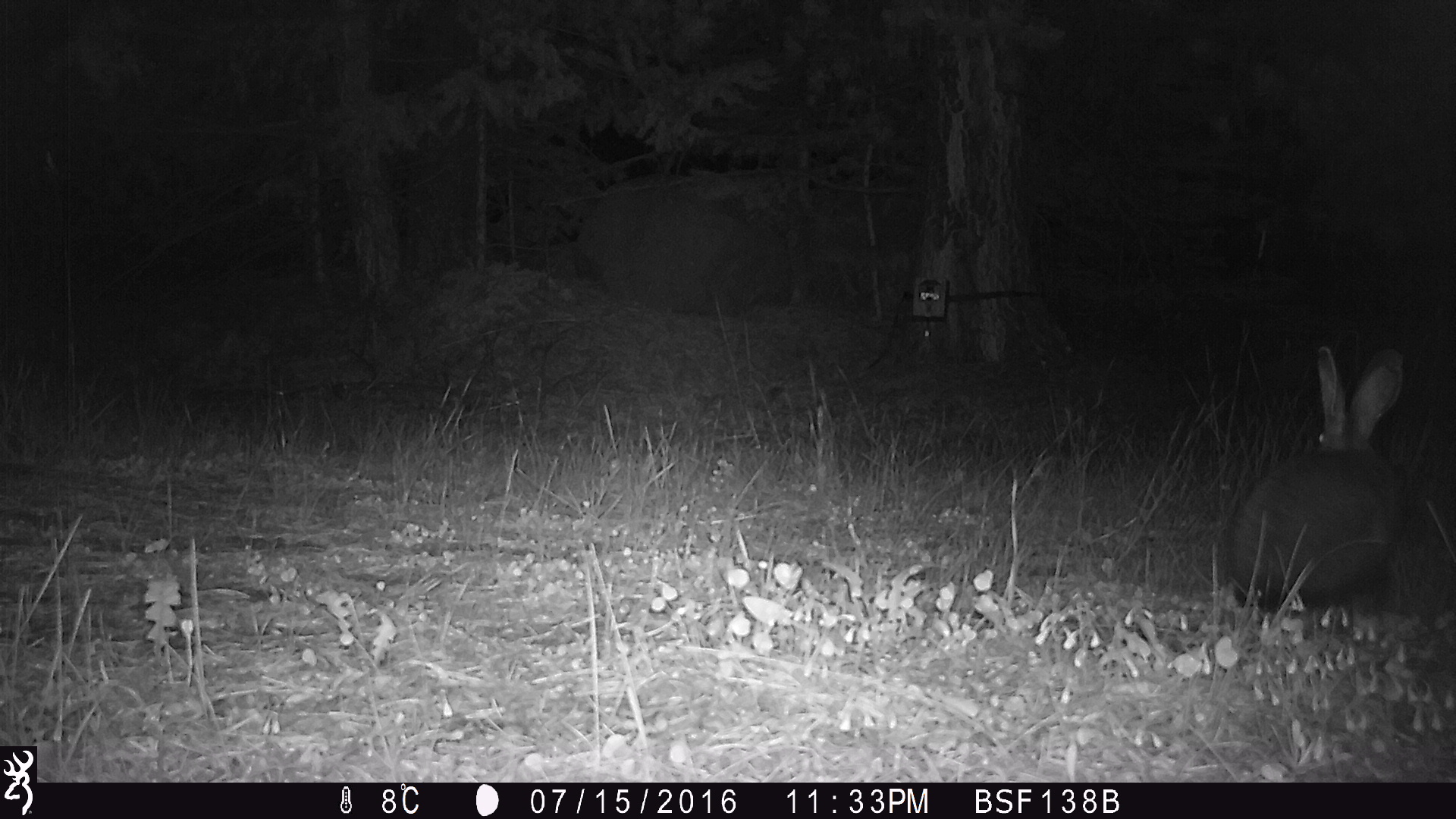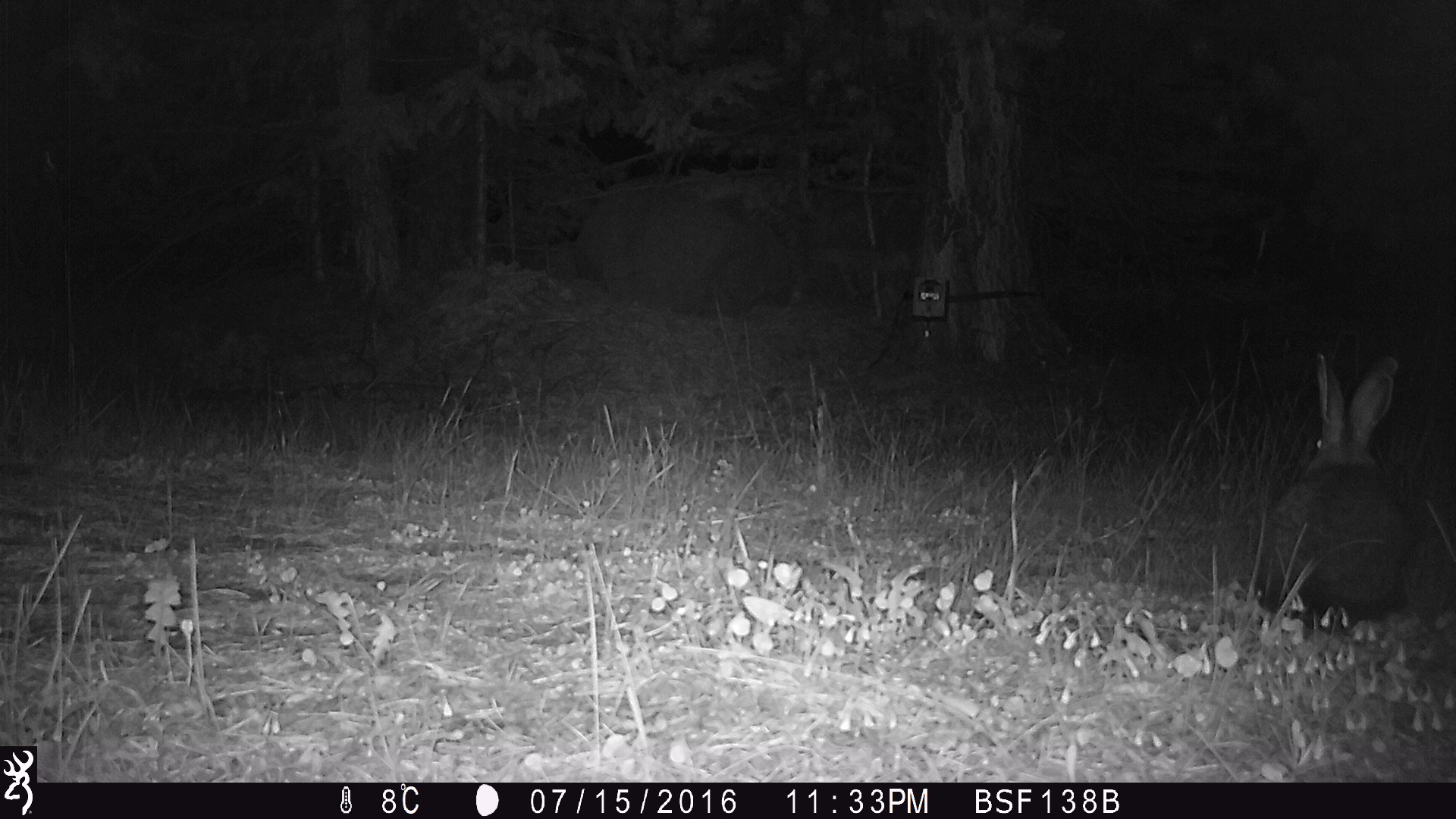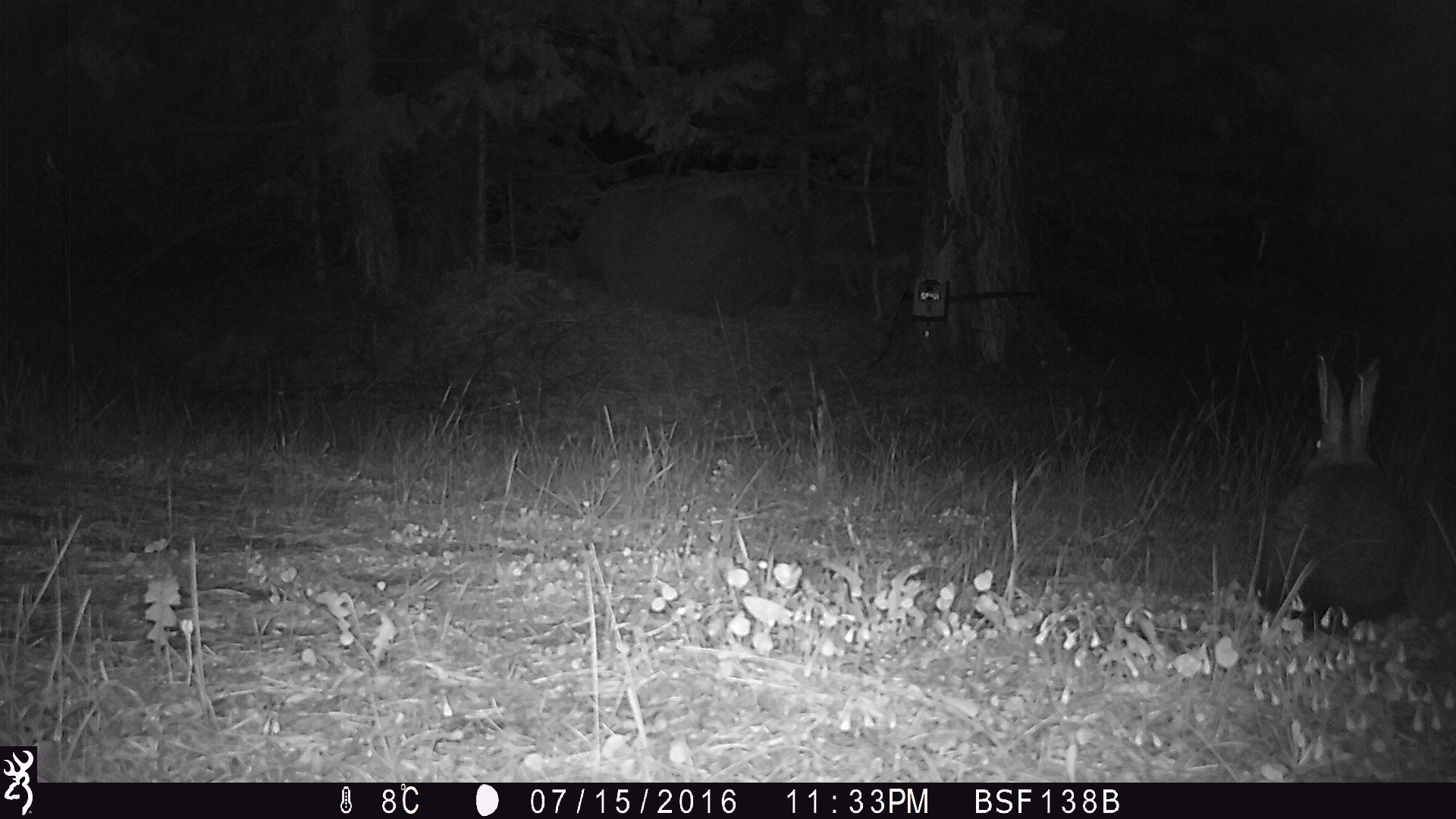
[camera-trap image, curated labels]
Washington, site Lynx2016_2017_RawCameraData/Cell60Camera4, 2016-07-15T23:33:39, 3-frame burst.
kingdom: Animalia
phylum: Chordata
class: Mammalia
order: Lagomorpha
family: Leporidae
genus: Lepus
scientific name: Lepus americanus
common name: snowshoe hare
Lepus americanus (snowshoe hare). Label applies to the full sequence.